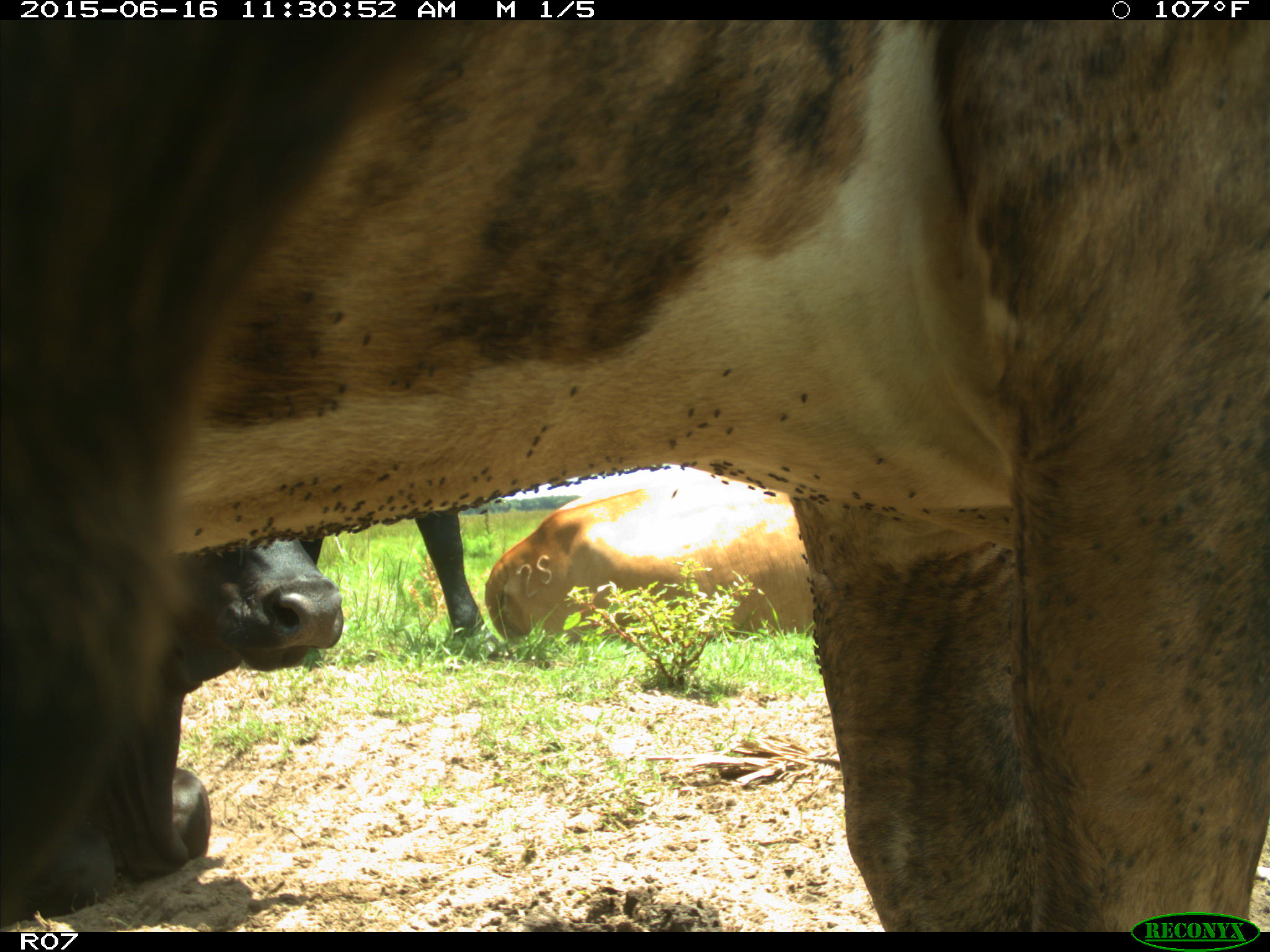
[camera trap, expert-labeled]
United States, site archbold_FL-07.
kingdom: Animalia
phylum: Chordata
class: Mammalia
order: Artiodactyla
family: Bovidae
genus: Bos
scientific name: Bos taurus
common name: domestic cow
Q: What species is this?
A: Bos taurus (domestic cow).